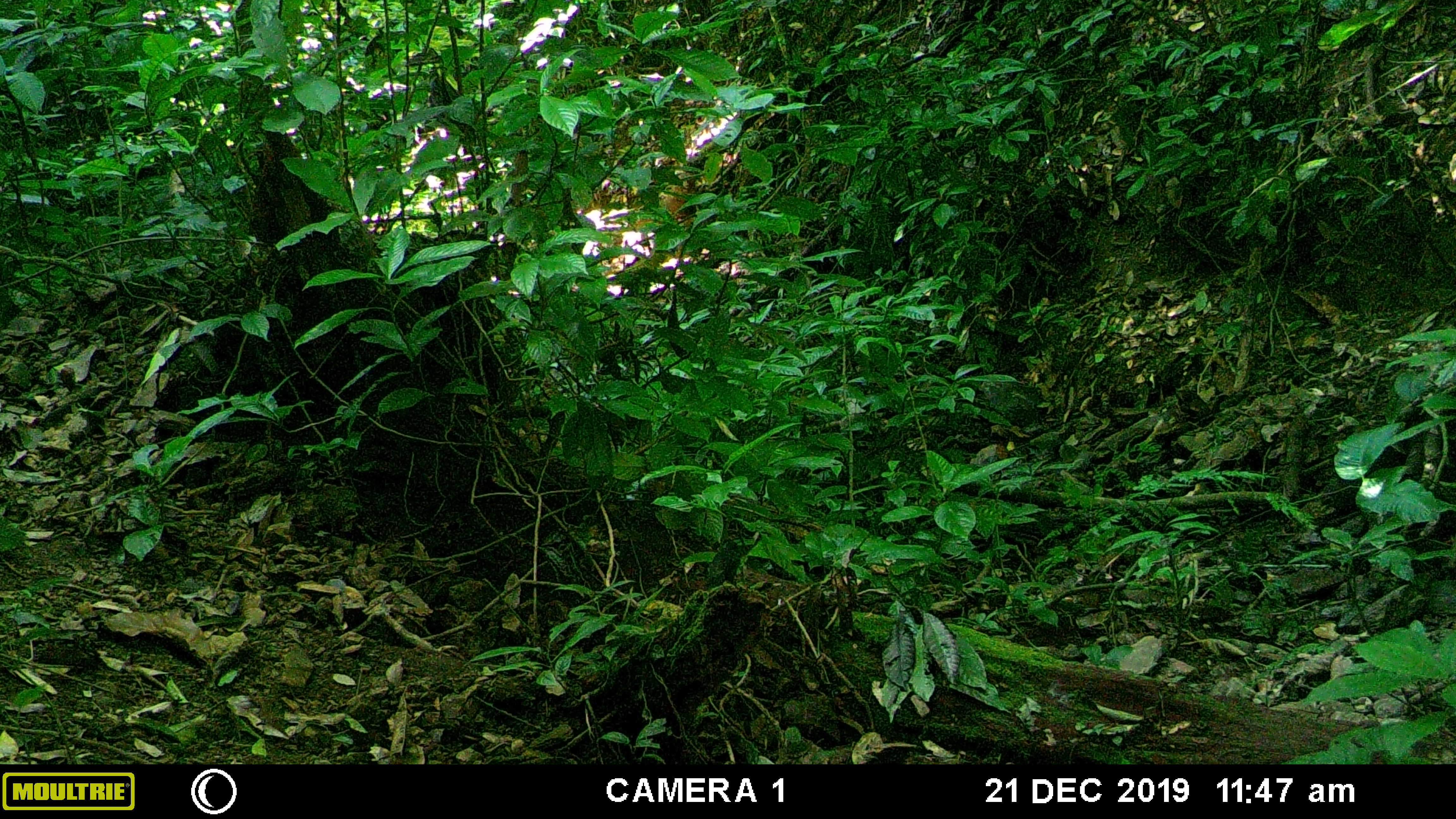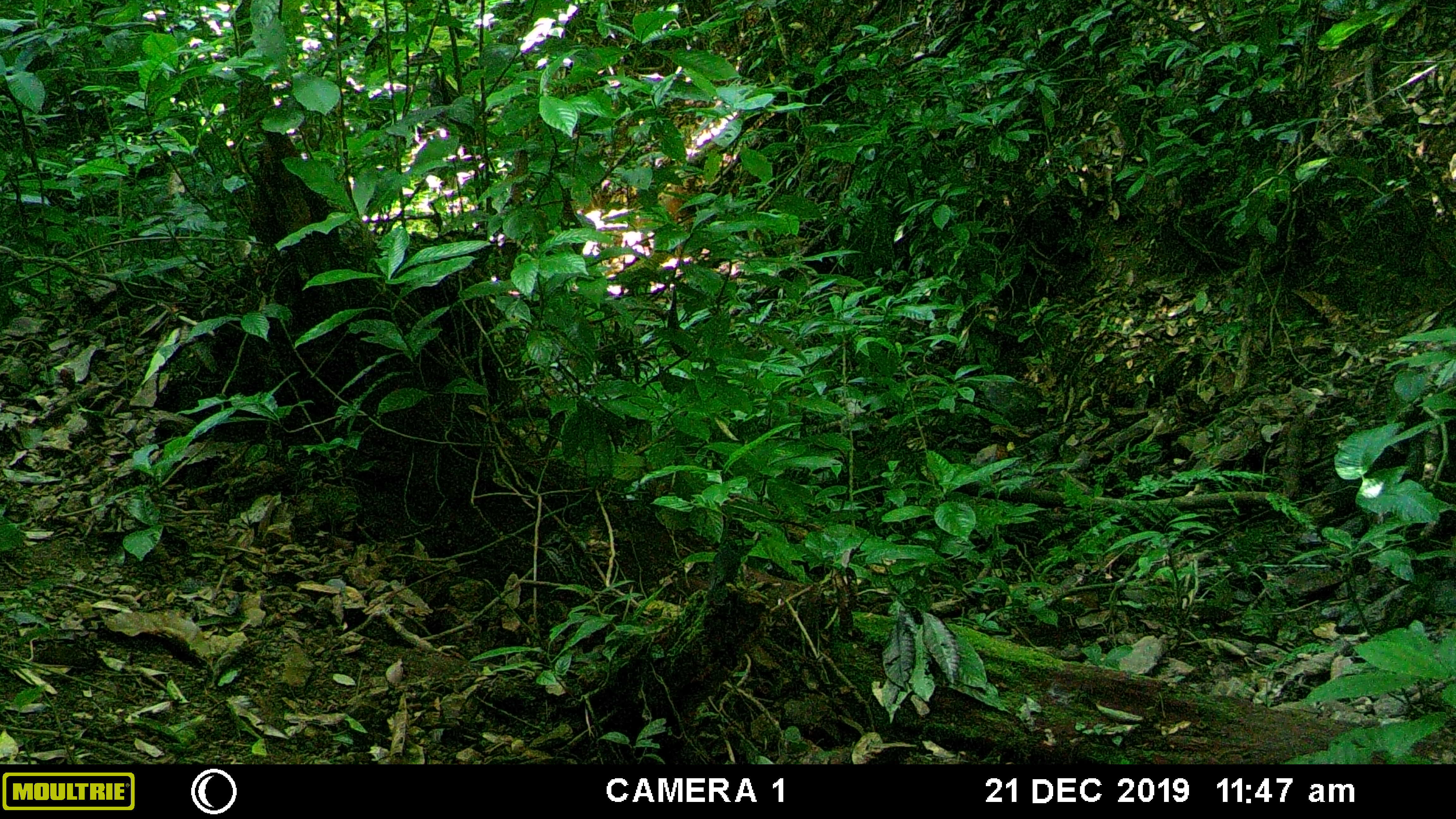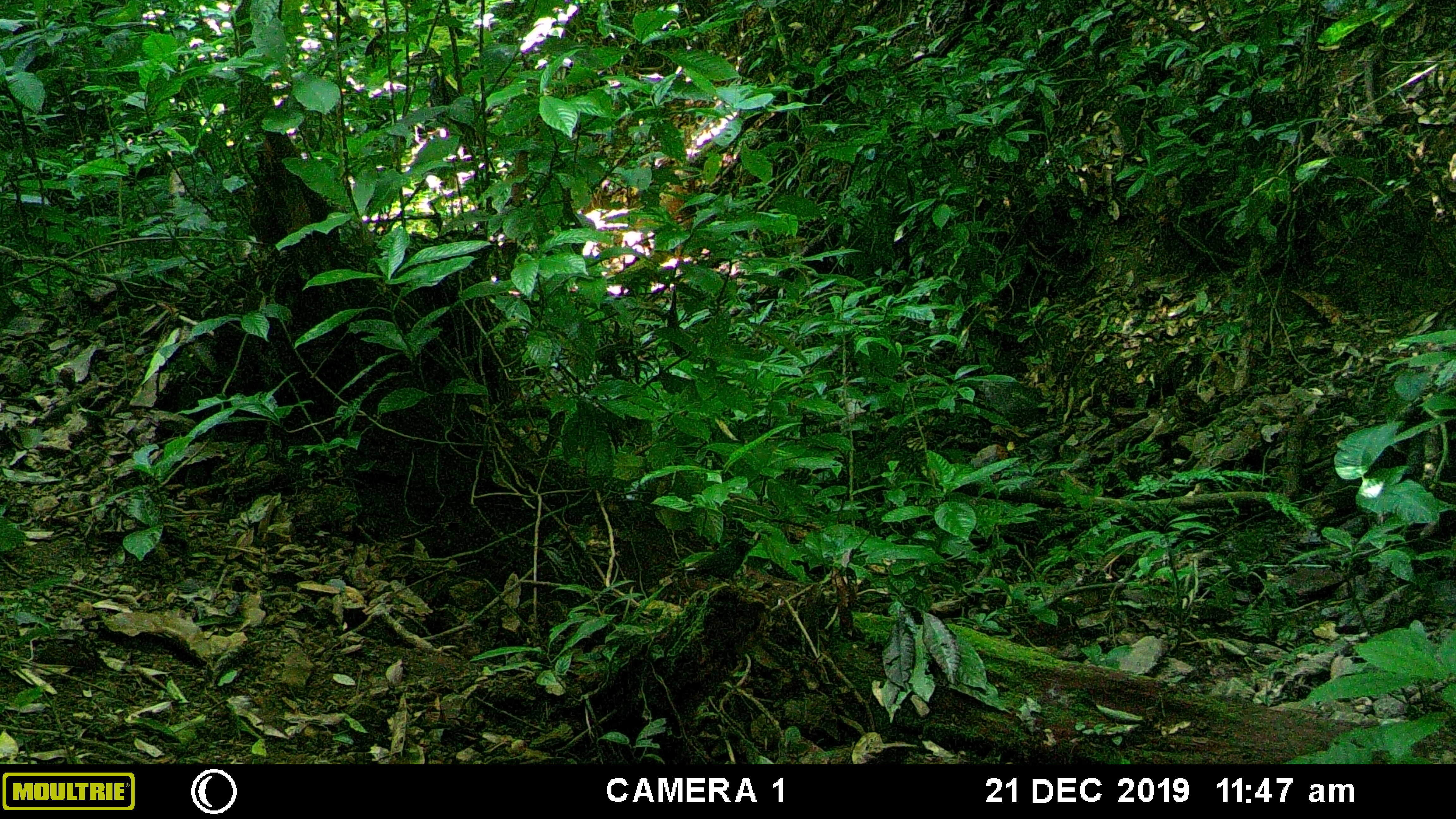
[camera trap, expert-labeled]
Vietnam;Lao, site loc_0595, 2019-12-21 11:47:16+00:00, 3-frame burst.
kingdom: Animalia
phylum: Chordata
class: Aves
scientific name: Aves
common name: bird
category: unidentified bird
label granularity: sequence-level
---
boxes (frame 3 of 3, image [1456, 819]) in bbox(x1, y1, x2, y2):
unidentified bird: bbox(674, 539, 754, 584)